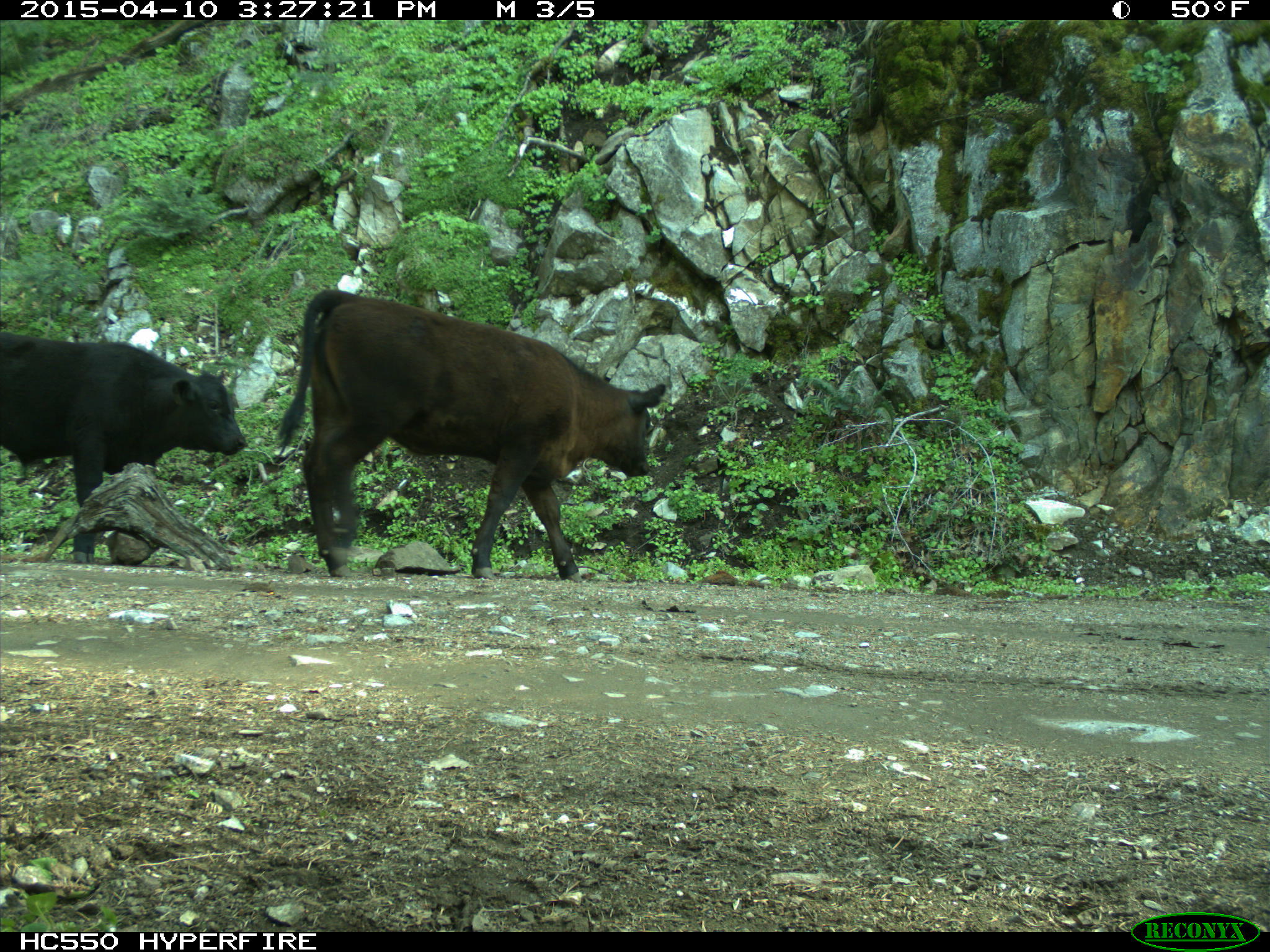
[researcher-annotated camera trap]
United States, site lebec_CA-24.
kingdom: Animalia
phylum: Chordata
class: Mammalia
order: Artiodactyla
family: Bovidae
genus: Bos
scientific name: Bos taurus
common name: domestic cow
Bos taurus (domestic cow).